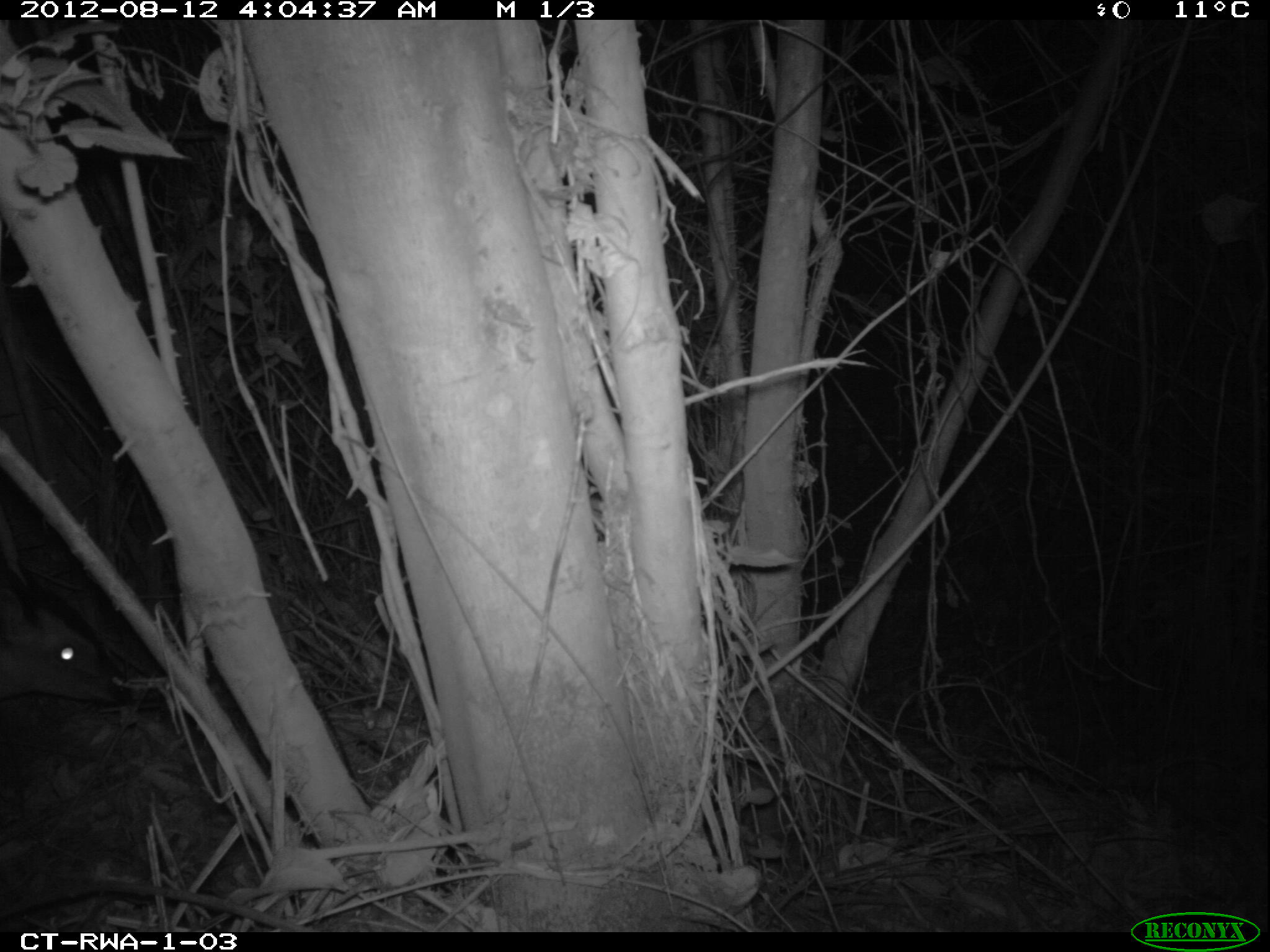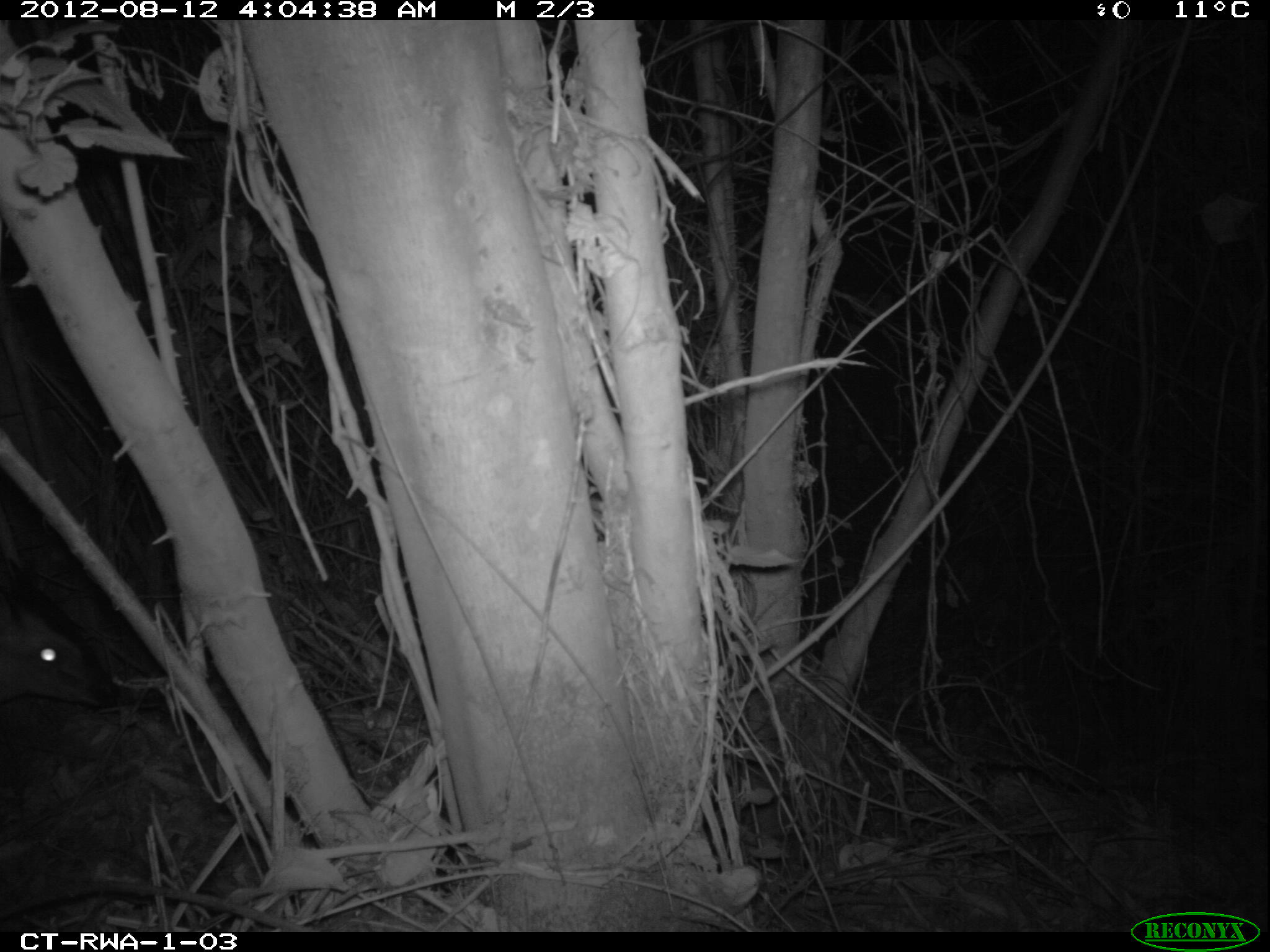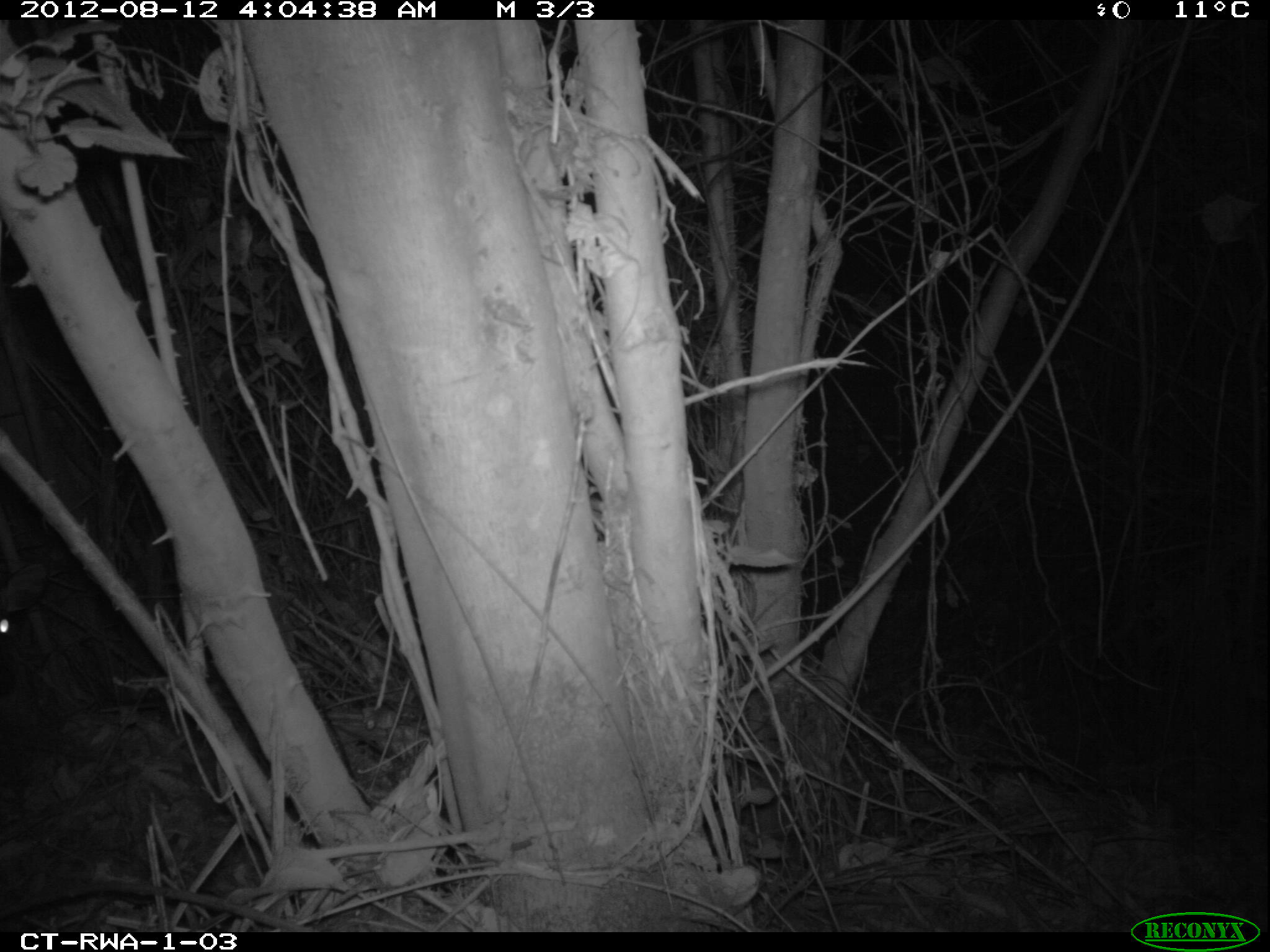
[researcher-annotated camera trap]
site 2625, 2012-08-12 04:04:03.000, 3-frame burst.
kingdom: Animalia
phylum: Chordata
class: Mammalia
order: Artiodactyla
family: Bovidae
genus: Cephalophus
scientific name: Cephalophus nigrifrons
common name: black-fronted duiker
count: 1